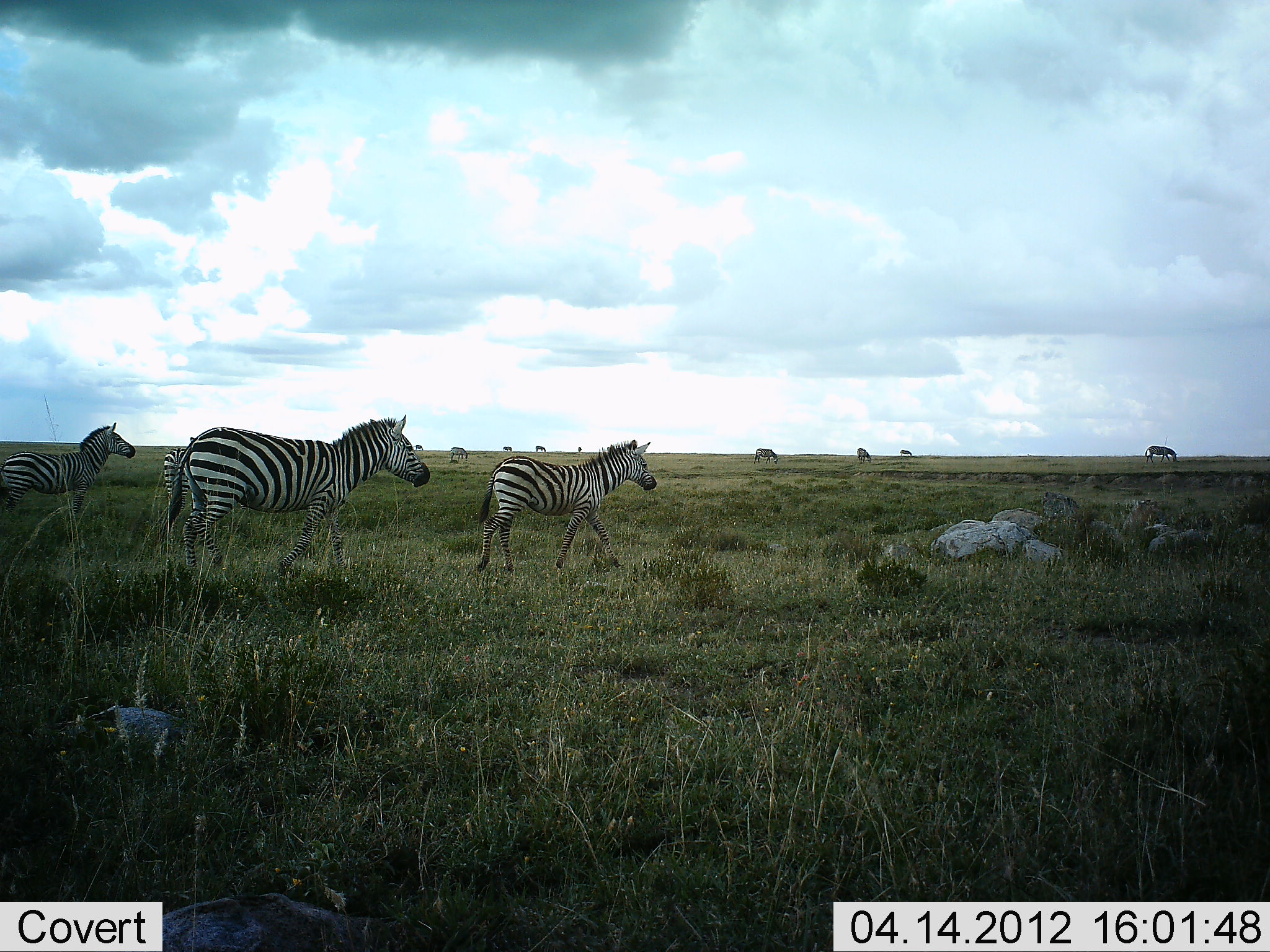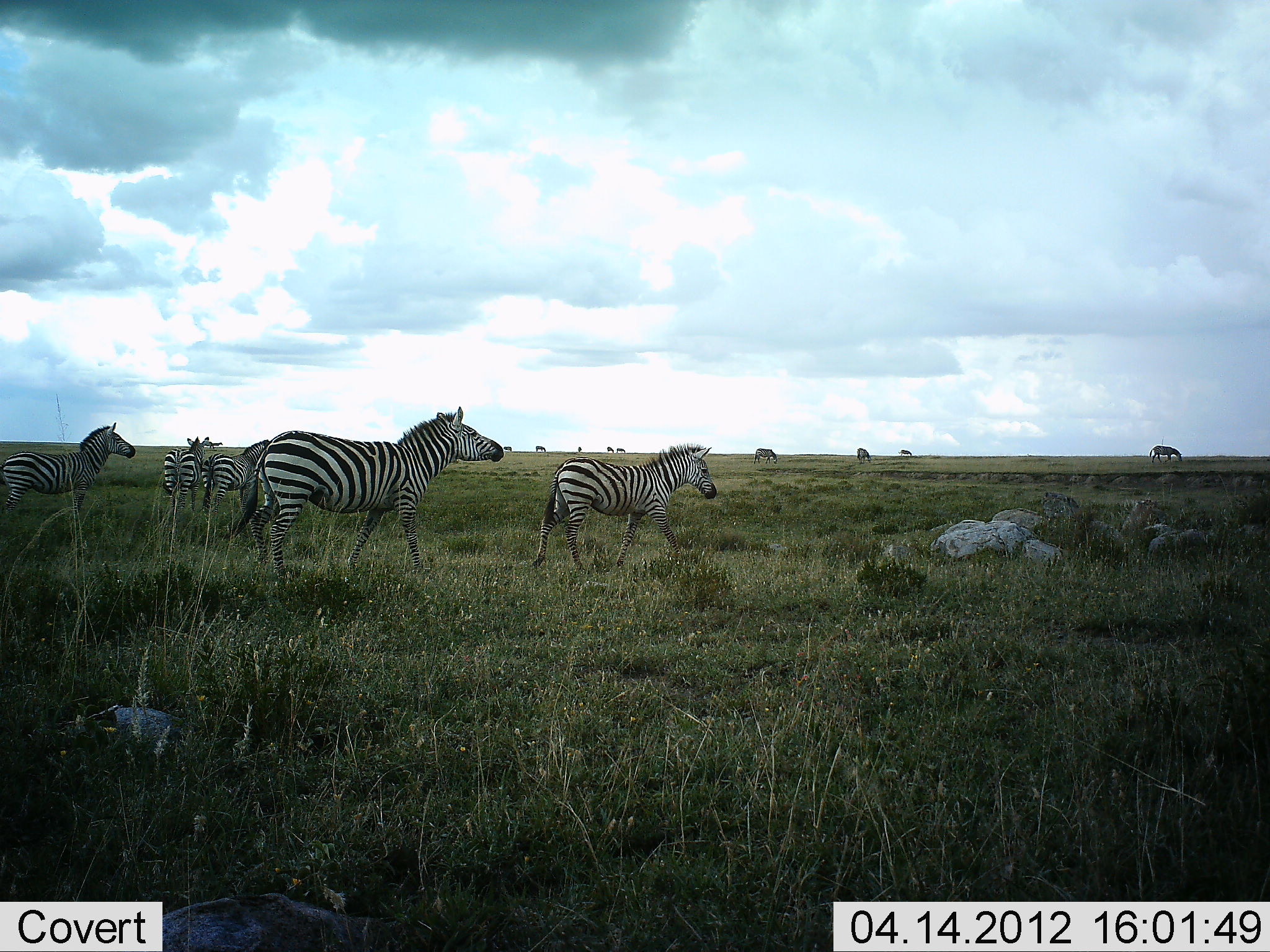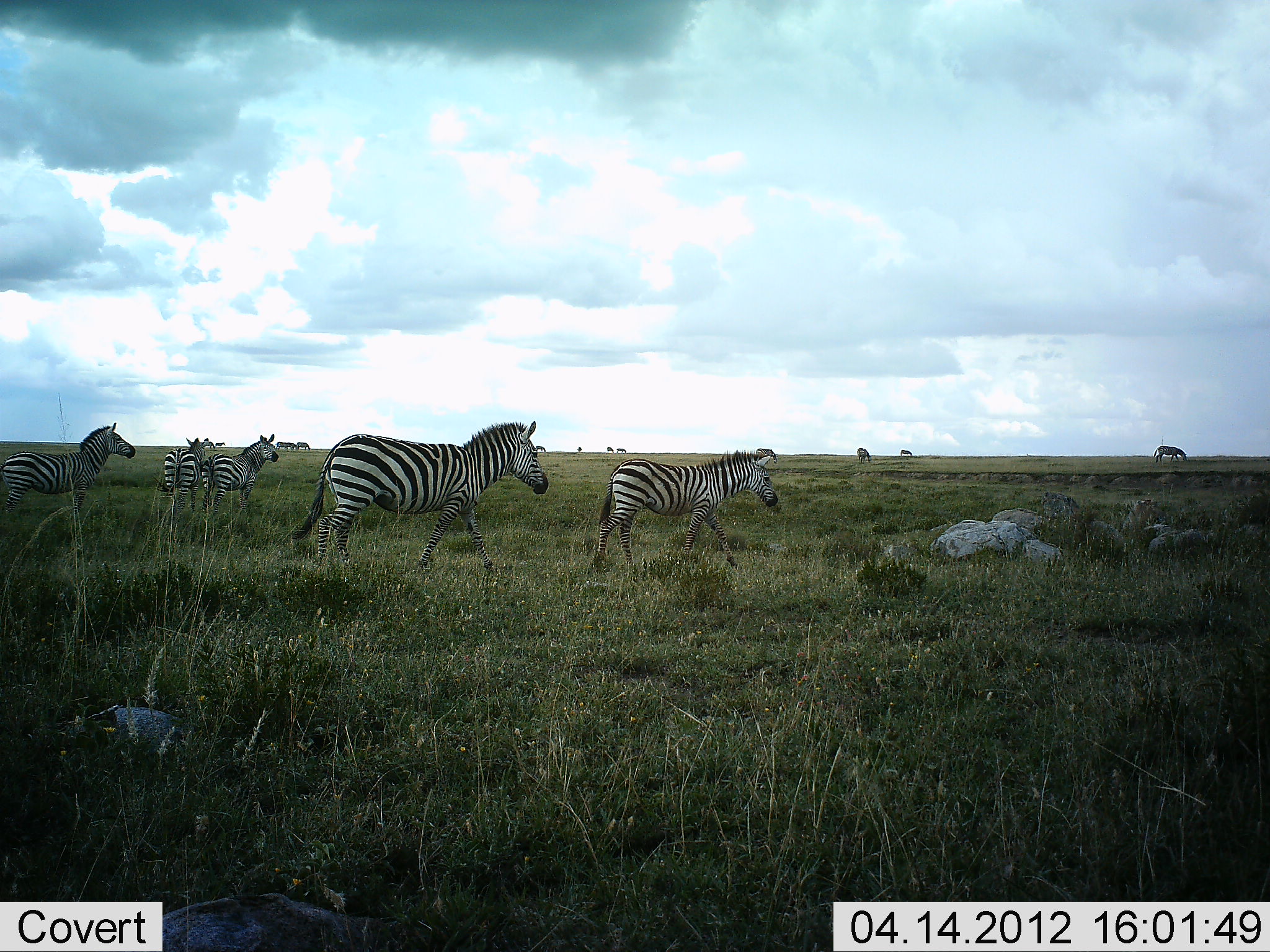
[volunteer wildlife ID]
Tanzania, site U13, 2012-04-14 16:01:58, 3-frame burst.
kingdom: Animalia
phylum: Chordata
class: Mammalia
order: Perissodactyla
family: Equidae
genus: Equus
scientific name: Equus quagga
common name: plains zebra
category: zebra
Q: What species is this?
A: Zebra (plains zebra) (Equus quagga).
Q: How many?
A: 11-50.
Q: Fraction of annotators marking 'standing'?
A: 58%.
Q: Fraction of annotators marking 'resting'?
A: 0%.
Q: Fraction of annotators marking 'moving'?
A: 89%.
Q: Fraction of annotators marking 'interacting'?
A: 0%.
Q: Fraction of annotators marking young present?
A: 16%.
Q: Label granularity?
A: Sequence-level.